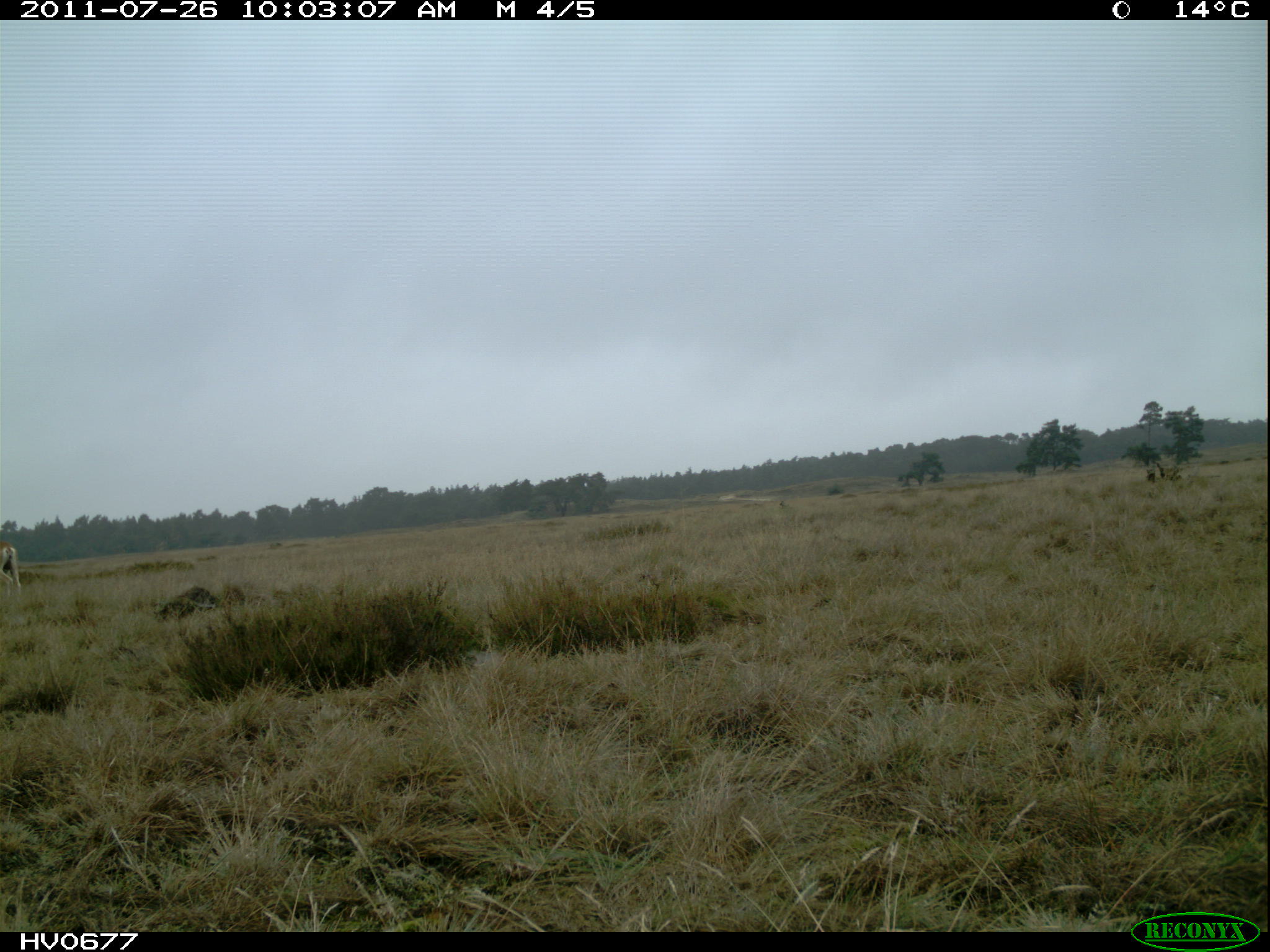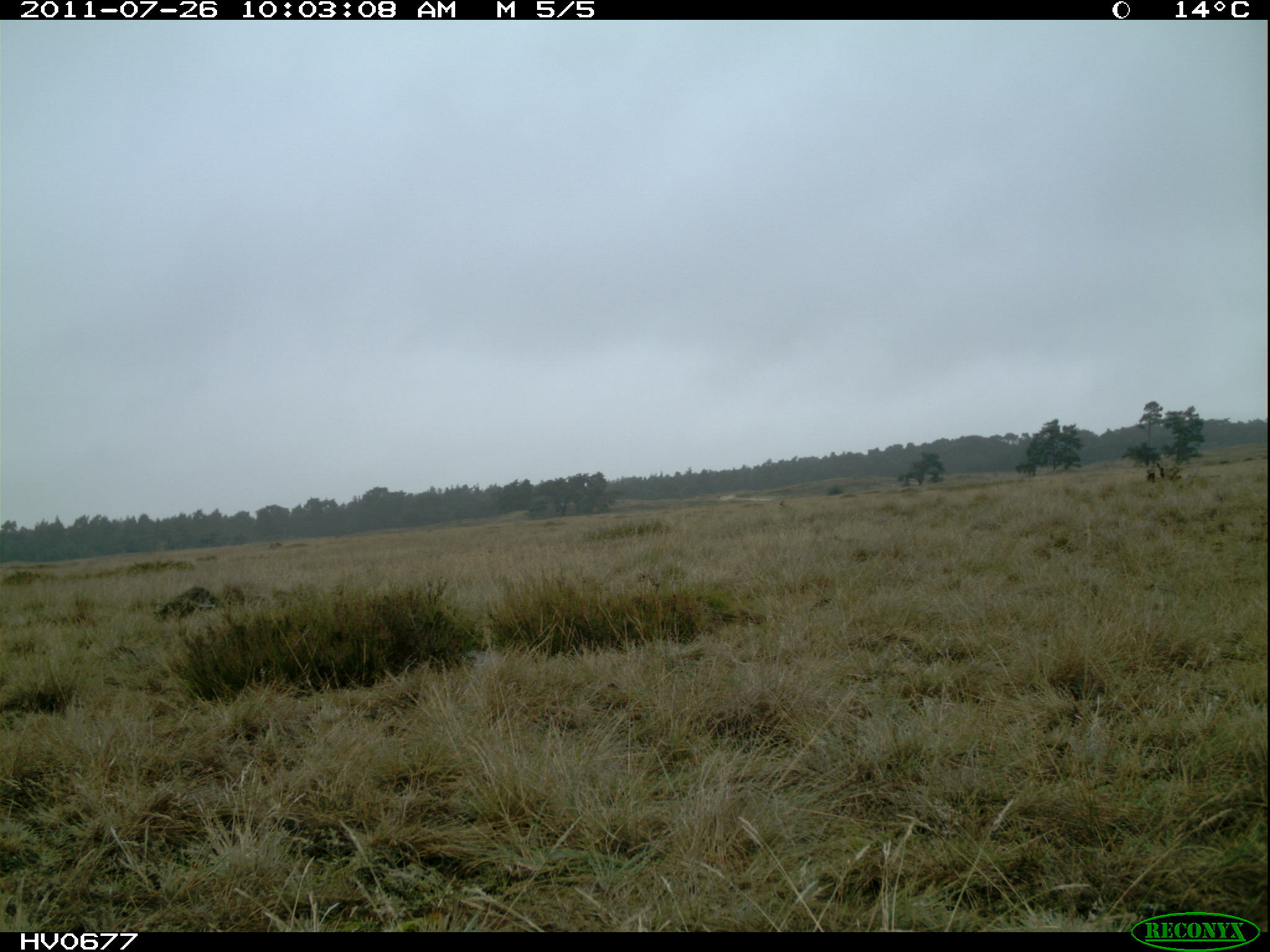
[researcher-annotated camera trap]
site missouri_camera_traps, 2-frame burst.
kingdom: Animalia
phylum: Chordata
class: Mammalia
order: Artiodactyla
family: Bovidae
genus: Ovis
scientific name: Ovis ammon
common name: mouflon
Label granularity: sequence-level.